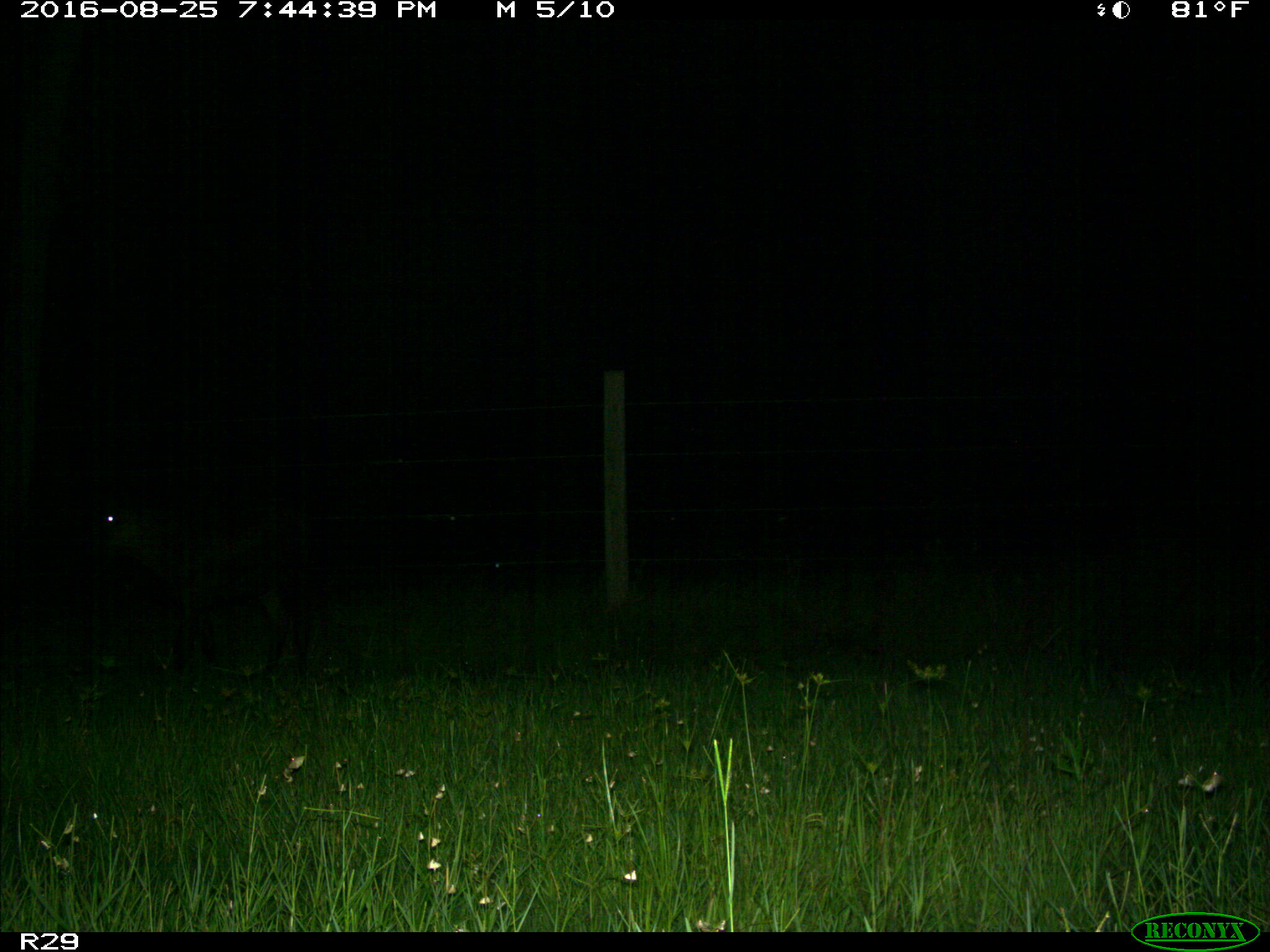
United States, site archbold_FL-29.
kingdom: Animalia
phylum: Chordata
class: Mammalia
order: Artiodactyla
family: Bovidae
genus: Bos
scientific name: Bos taurus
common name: domestic cow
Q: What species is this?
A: Bos taurus (domestic cow).